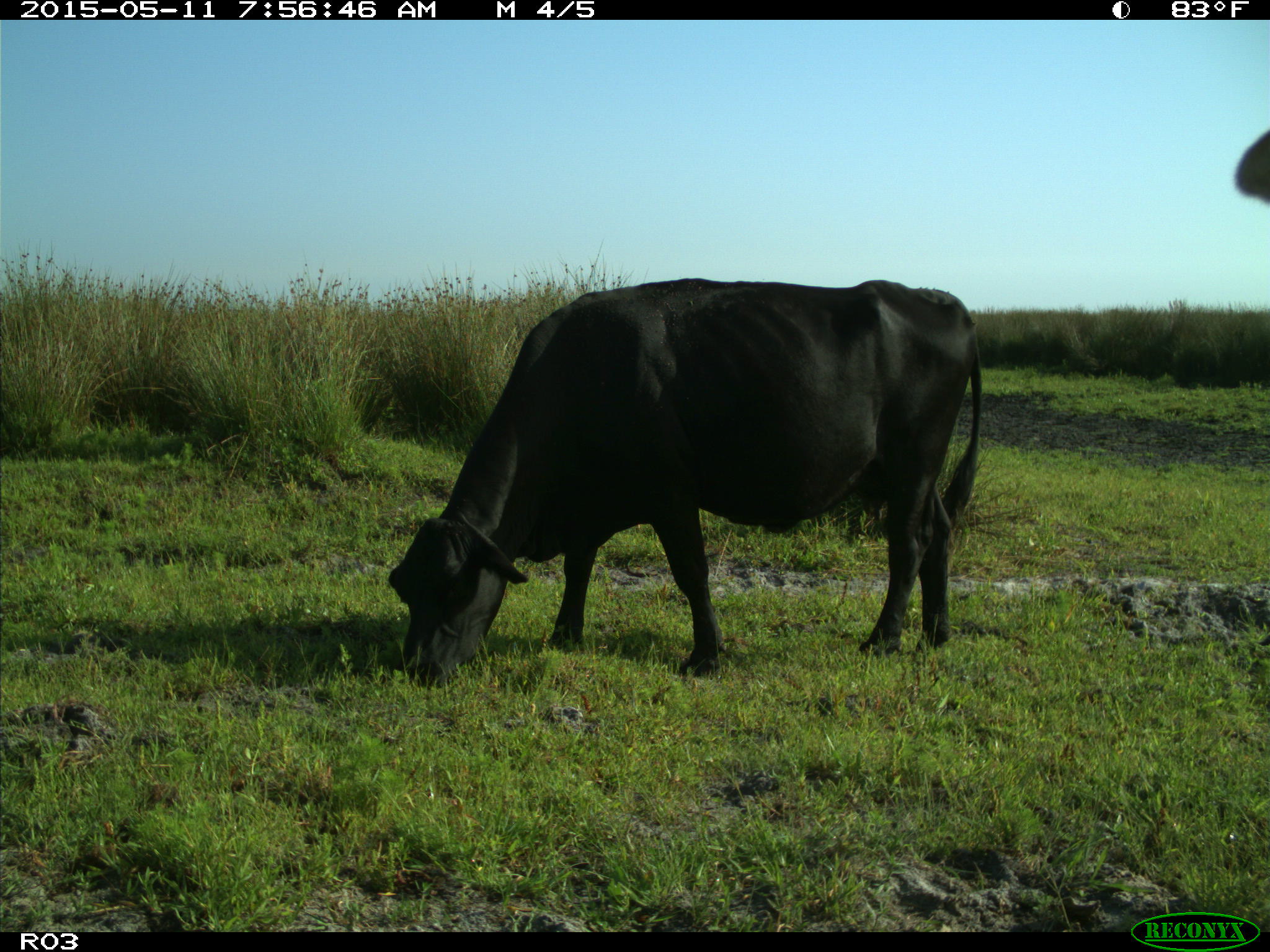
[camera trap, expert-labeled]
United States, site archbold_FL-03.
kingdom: Animalia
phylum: Chordata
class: Mammalia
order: Artiodactyla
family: Bovidae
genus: Bos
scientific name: Bos taurus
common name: domestic cow